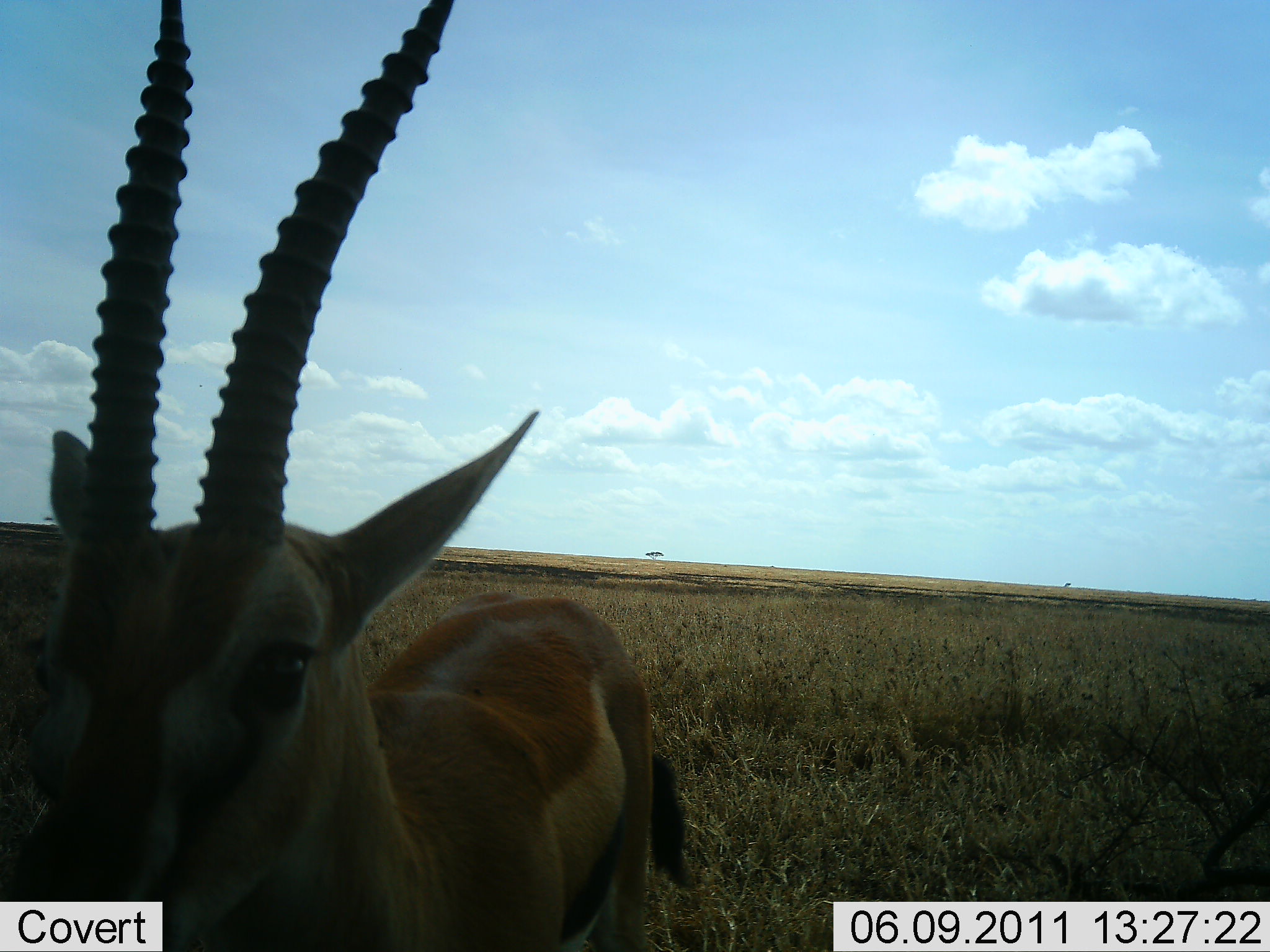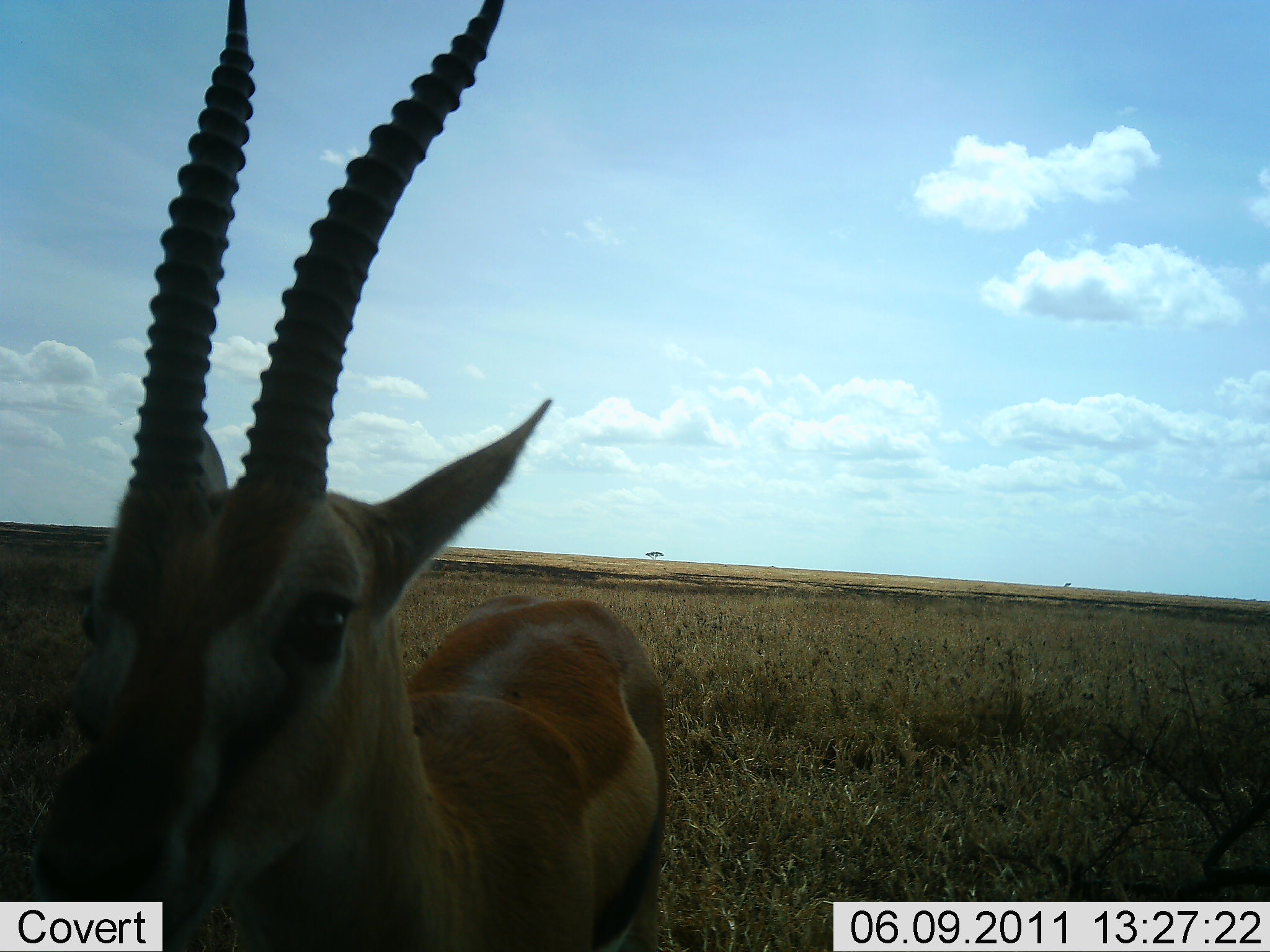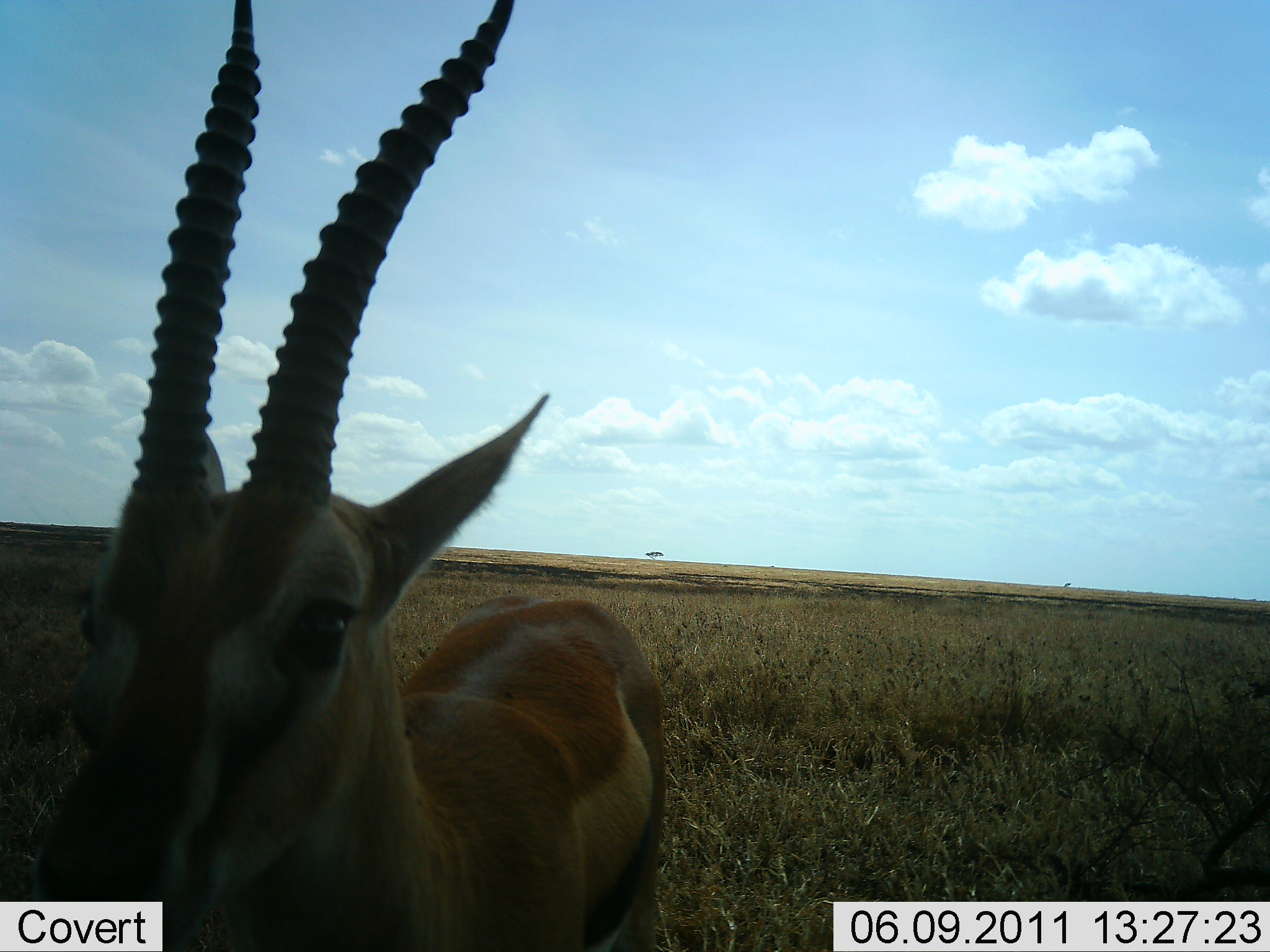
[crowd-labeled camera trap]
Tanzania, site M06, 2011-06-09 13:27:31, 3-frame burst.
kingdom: Animalia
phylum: Chordata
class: Mammalia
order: Artiodactyla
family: Bovidae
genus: Nanger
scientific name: Nanger granti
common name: grant's gazelle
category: gazellegrants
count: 1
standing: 100%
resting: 0%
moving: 0%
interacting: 0%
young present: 0%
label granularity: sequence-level